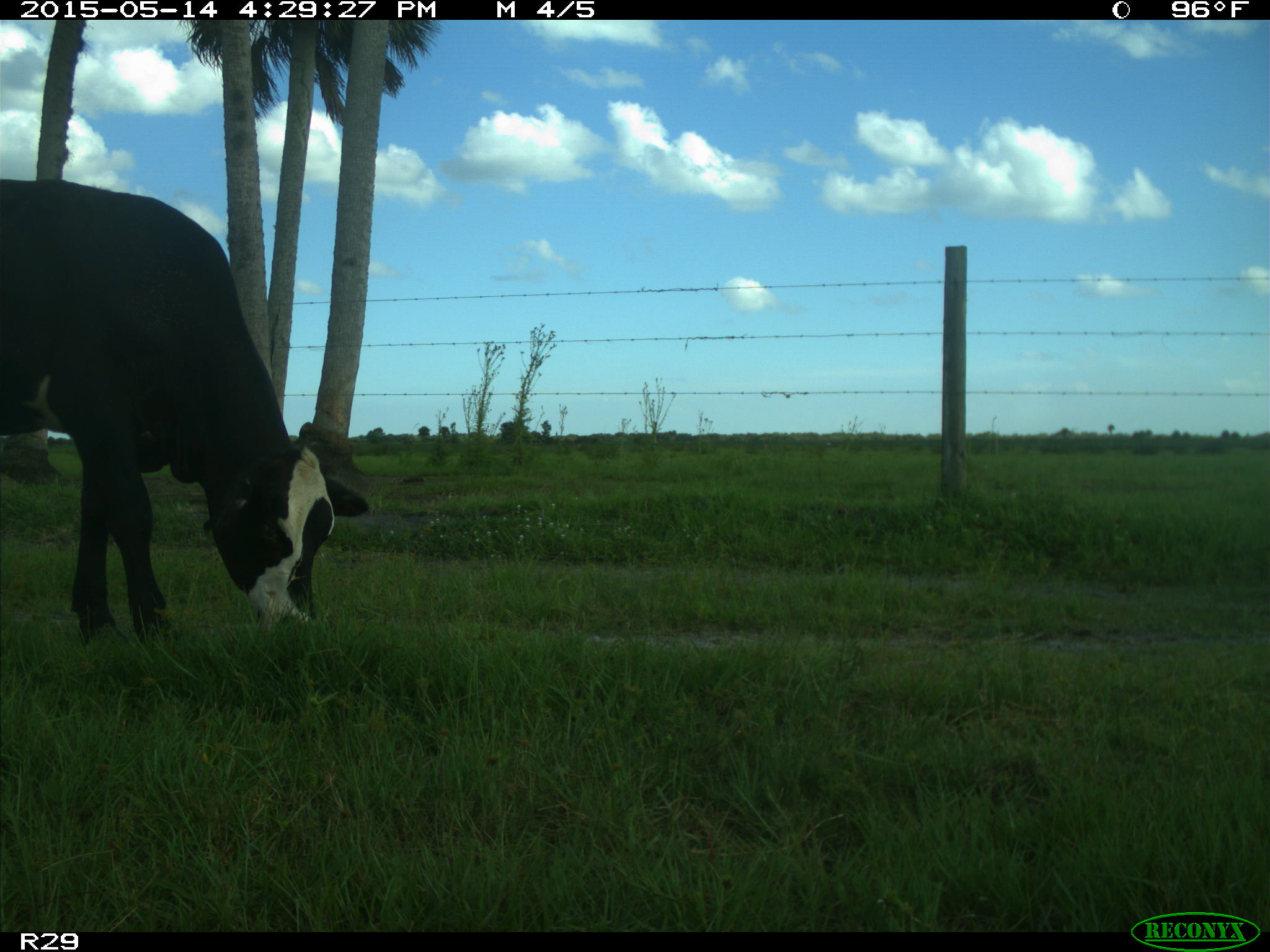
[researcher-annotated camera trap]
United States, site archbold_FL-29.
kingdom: Animalia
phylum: Chordata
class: Mammalia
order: Artiodactyla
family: Bovidae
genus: Bos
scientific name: Bos taurus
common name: domestic cow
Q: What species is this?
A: Bos taurus (domestic cow).